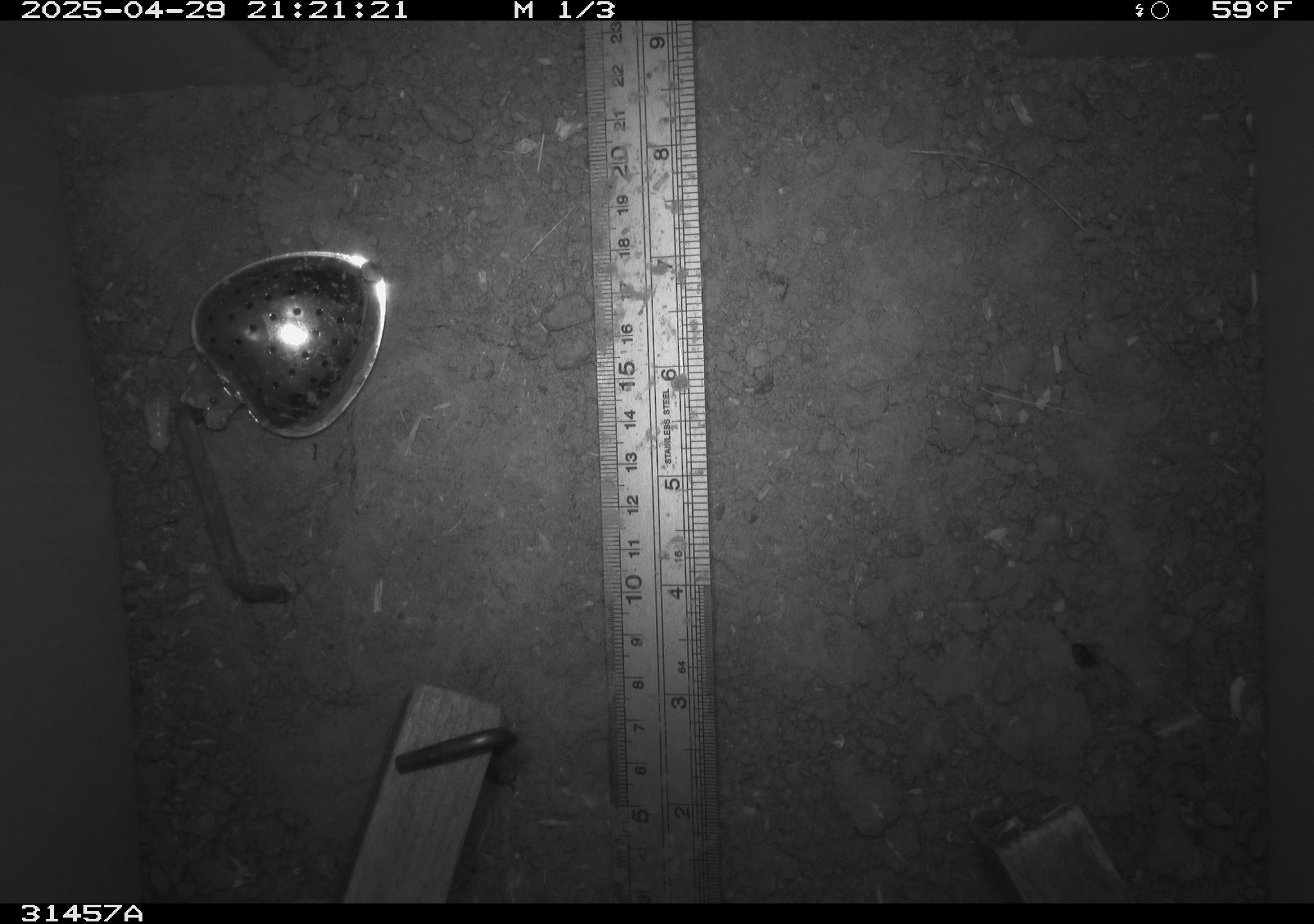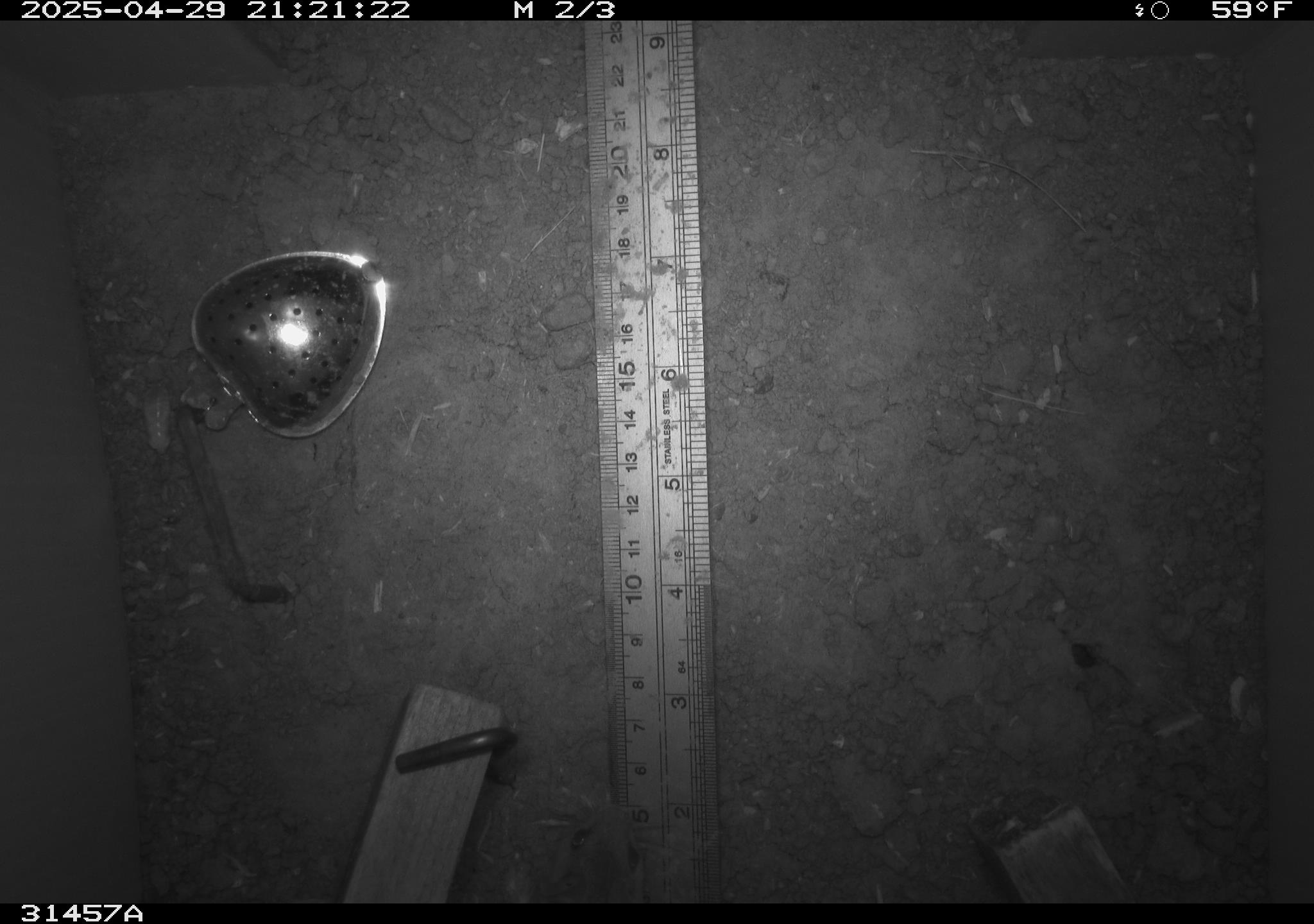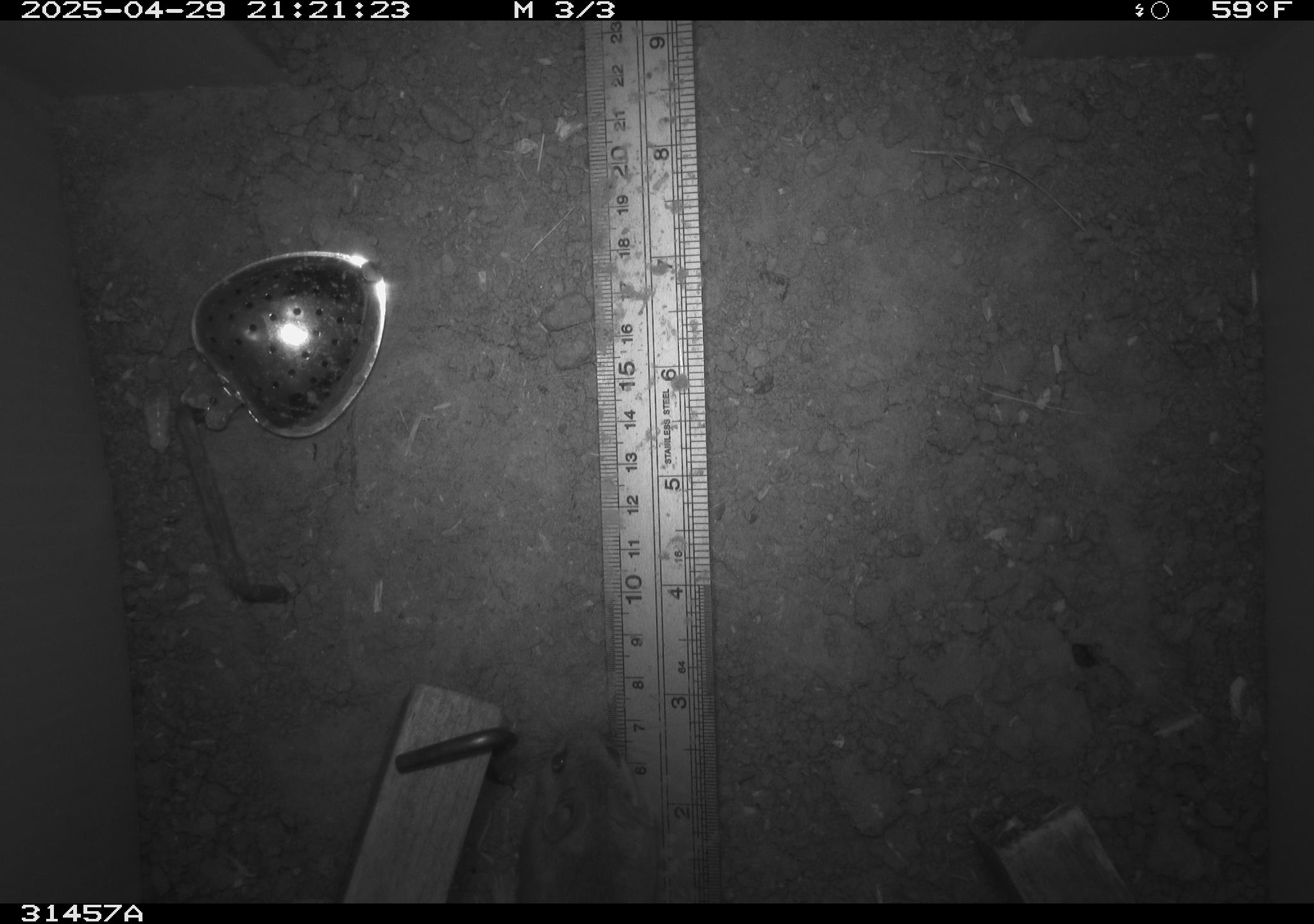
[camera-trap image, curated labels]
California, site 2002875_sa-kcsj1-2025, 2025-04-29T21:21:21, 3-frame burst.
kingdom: Animalia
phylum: Chordata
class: Mammalia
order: Rodentia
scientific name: Rodentia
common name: rodent